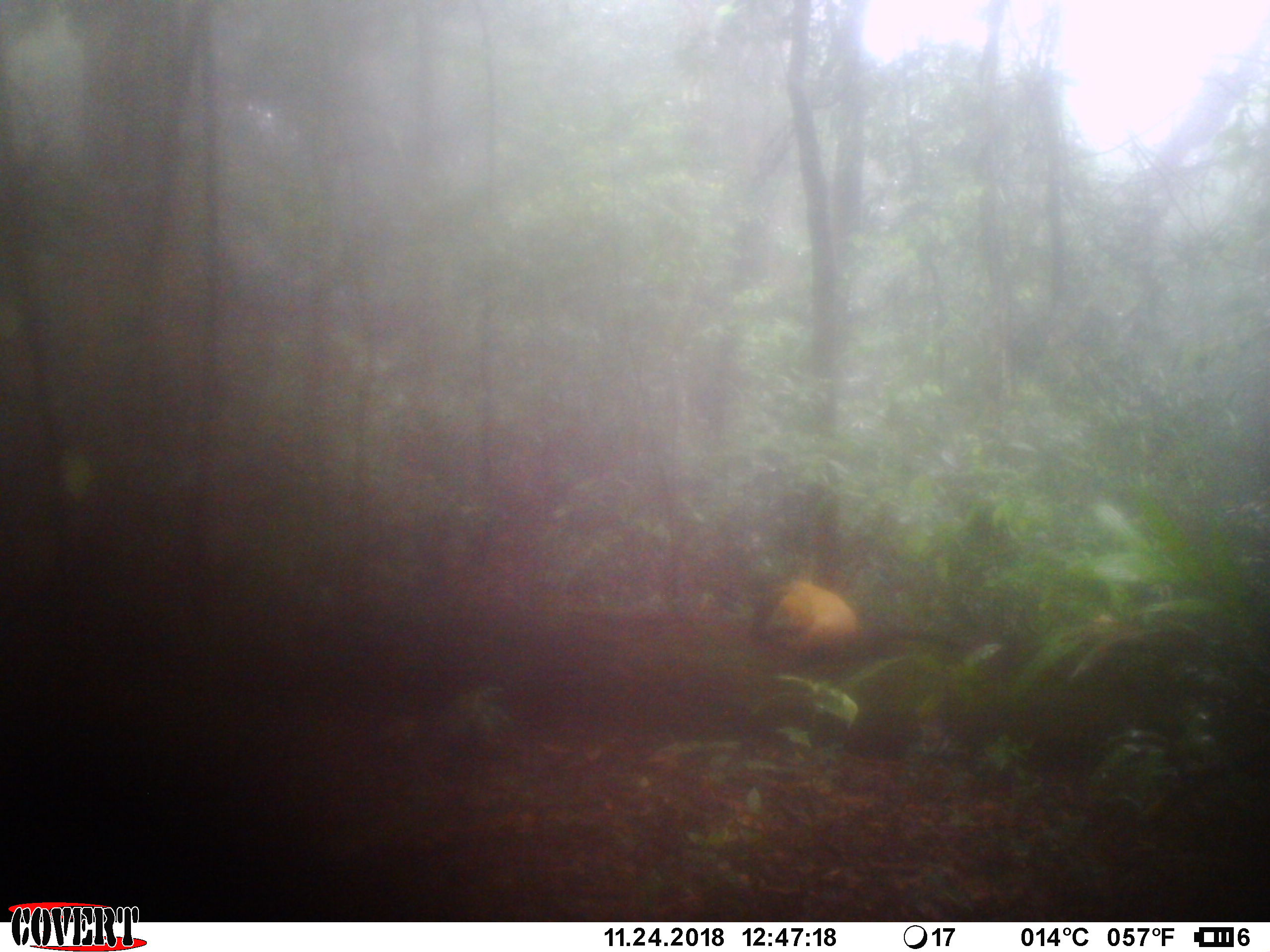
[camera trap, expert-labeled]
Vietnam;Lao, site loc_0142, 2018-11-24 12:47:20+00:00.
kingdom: Animalia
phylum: Chordata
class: Mammalia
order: Carnivora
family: Mustelidae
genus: Martes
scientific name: Martes flavigula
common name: yellow-throated marten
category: yellow throated marten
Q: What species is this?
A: Yellow throated marten (yellow-throated marten) (Martes flavigula).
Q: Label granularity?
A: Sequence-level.